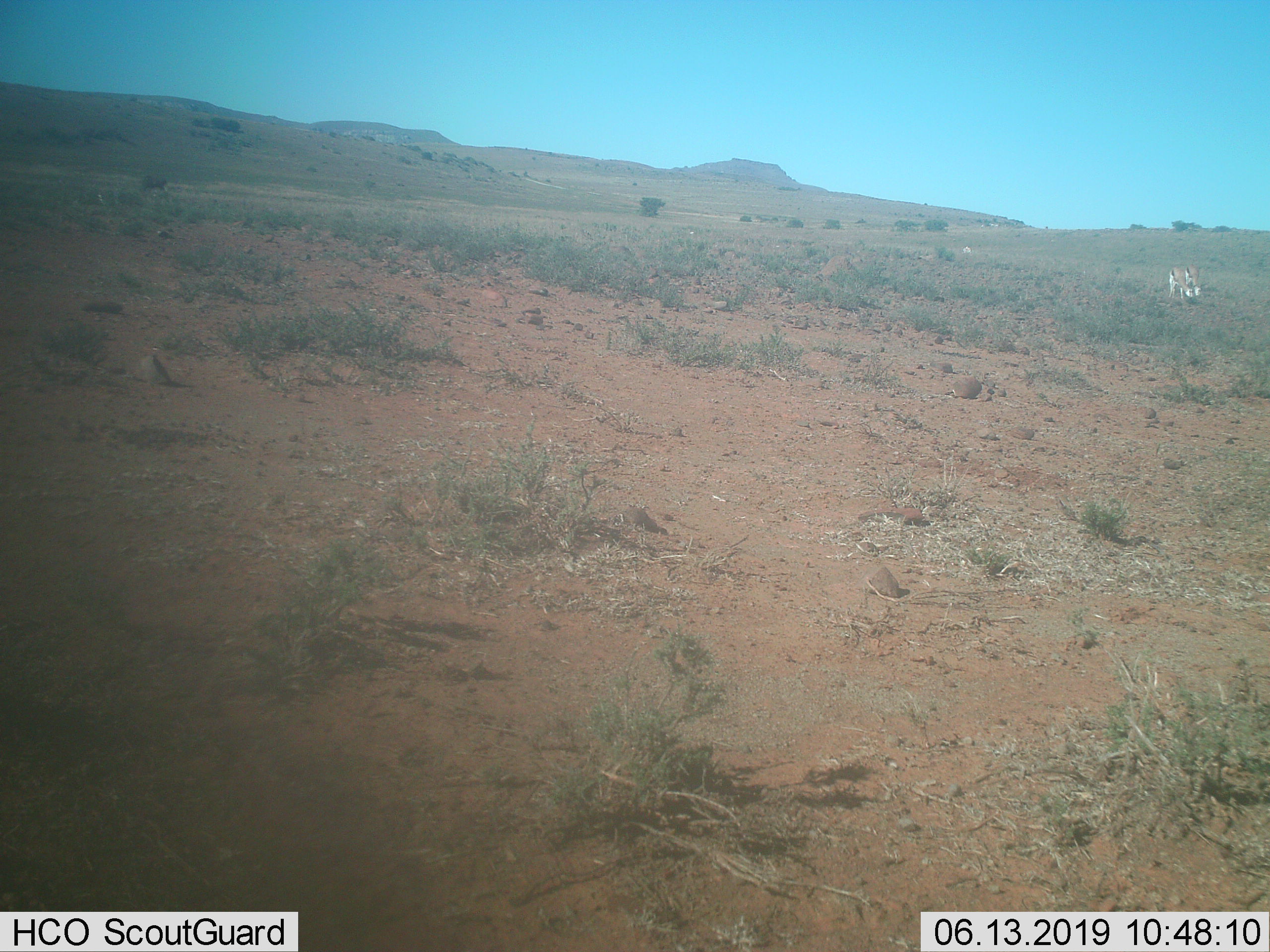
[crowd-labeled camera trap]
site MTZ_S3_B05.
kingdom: Animalia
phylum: Chordata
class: Mammalia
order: Artiodactyla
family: Bovidae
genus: Antidorcas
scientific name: Antidorcas marsupialis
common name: springbok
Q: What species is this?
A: Springbok (Antidorcas marsupialis).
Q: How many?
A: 2.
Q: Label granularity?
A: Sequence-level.